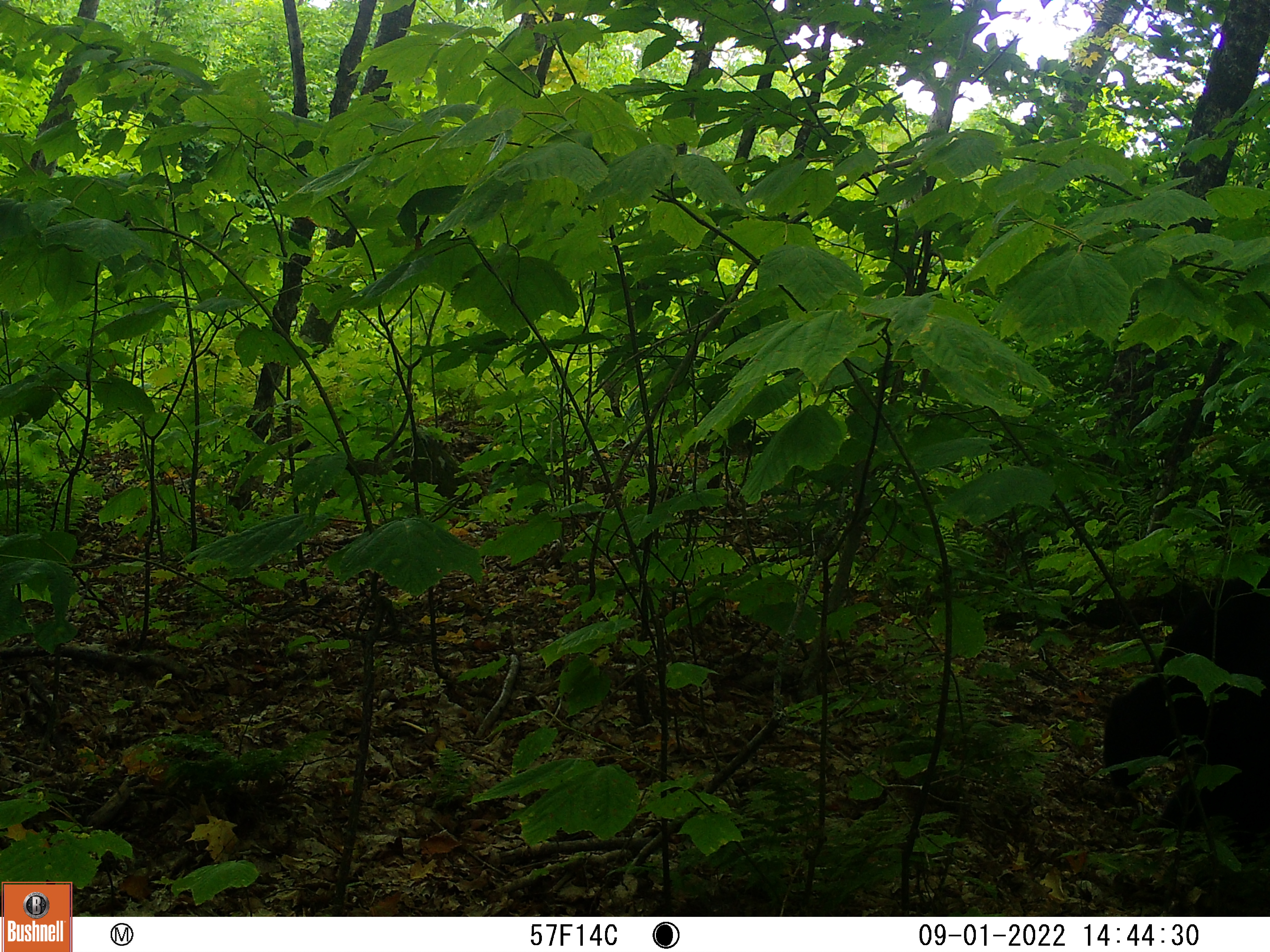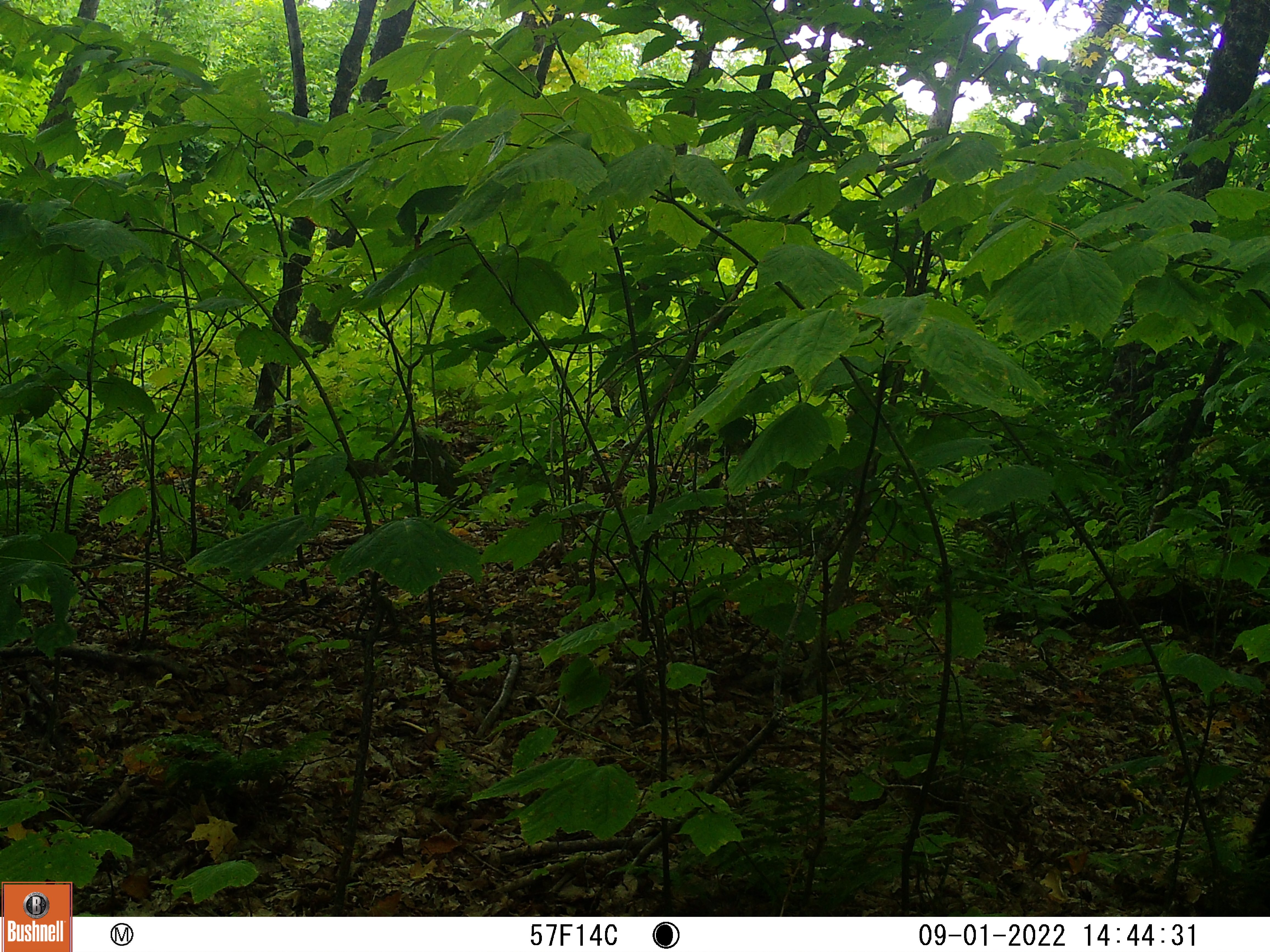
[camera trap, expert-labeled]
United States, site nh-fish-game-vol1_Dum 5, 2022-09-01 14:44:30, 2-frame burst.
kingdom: Animalia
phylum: Chordata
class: Mammalia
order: Carnivora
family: Ursidae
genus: Ursus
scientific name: Ursus americanus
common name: black bear